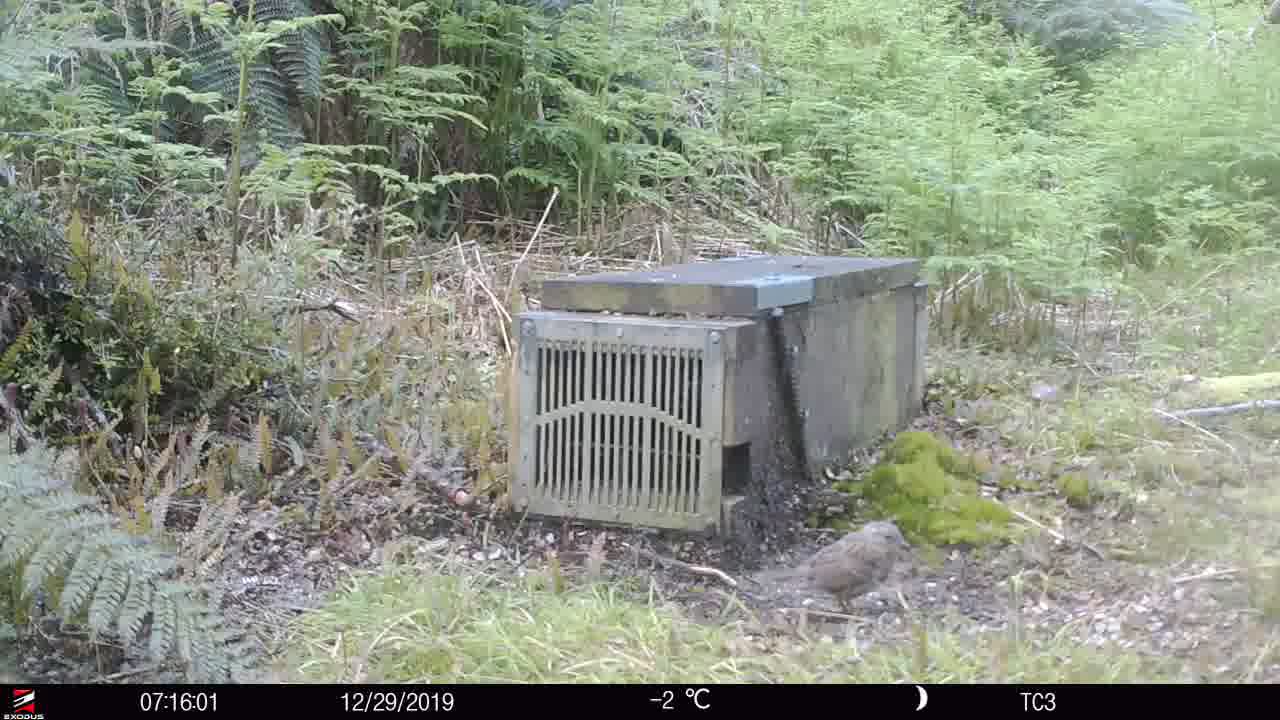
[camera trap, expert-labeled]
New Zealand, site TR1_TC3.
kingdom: Animalia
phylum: Chordata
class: Aves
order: Passeriformes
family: Prunellidae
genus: Prunella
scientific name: Prunella modularis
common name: dunnock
Dunnock (Prunella modularis).